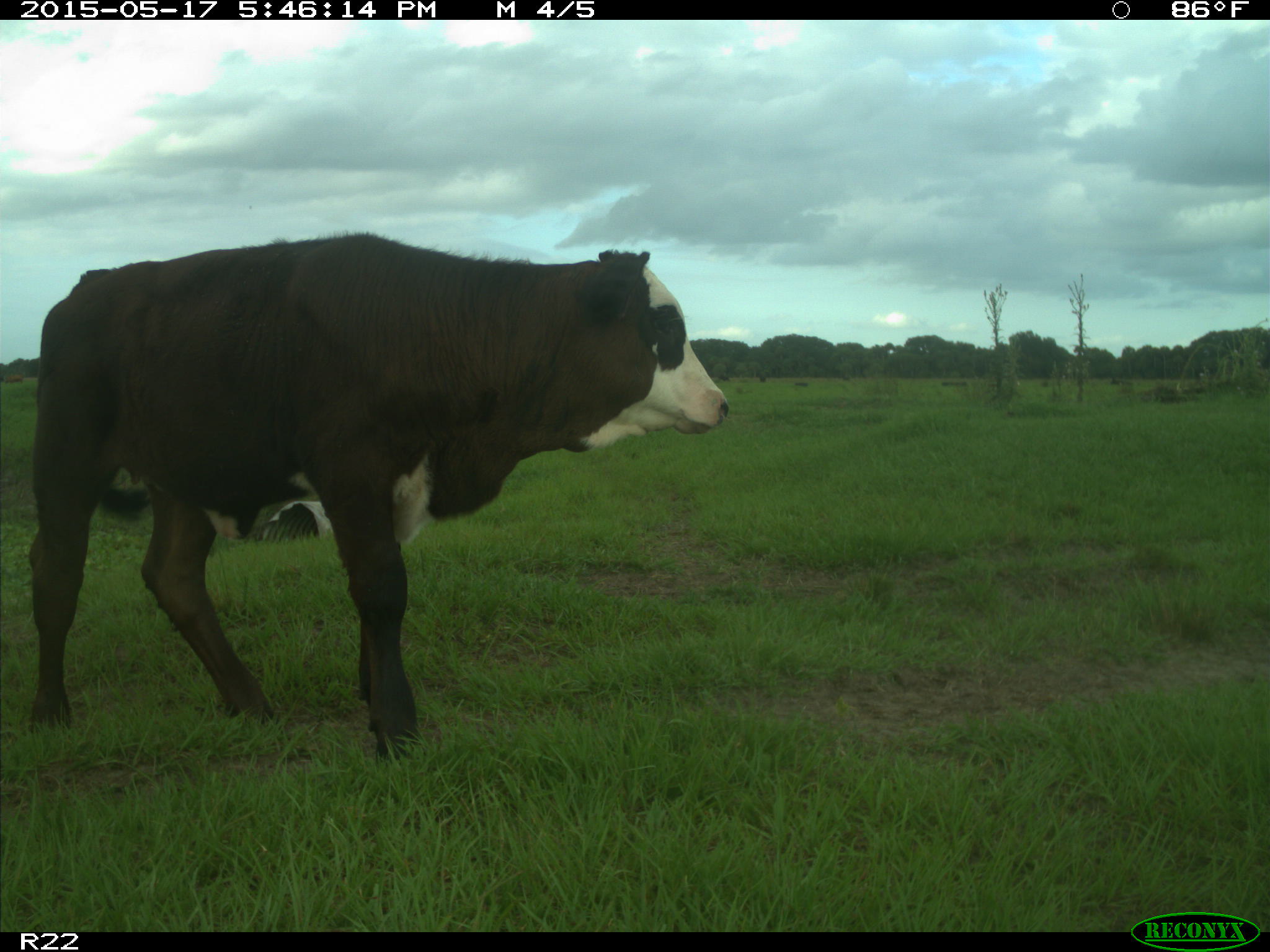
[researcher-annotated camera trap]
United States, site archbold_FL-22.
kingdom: Animalia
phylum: Chordata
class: Mammalia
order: Artiodactyla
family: Bovidae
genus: Bos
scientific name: Bos taurus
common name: domestic cow